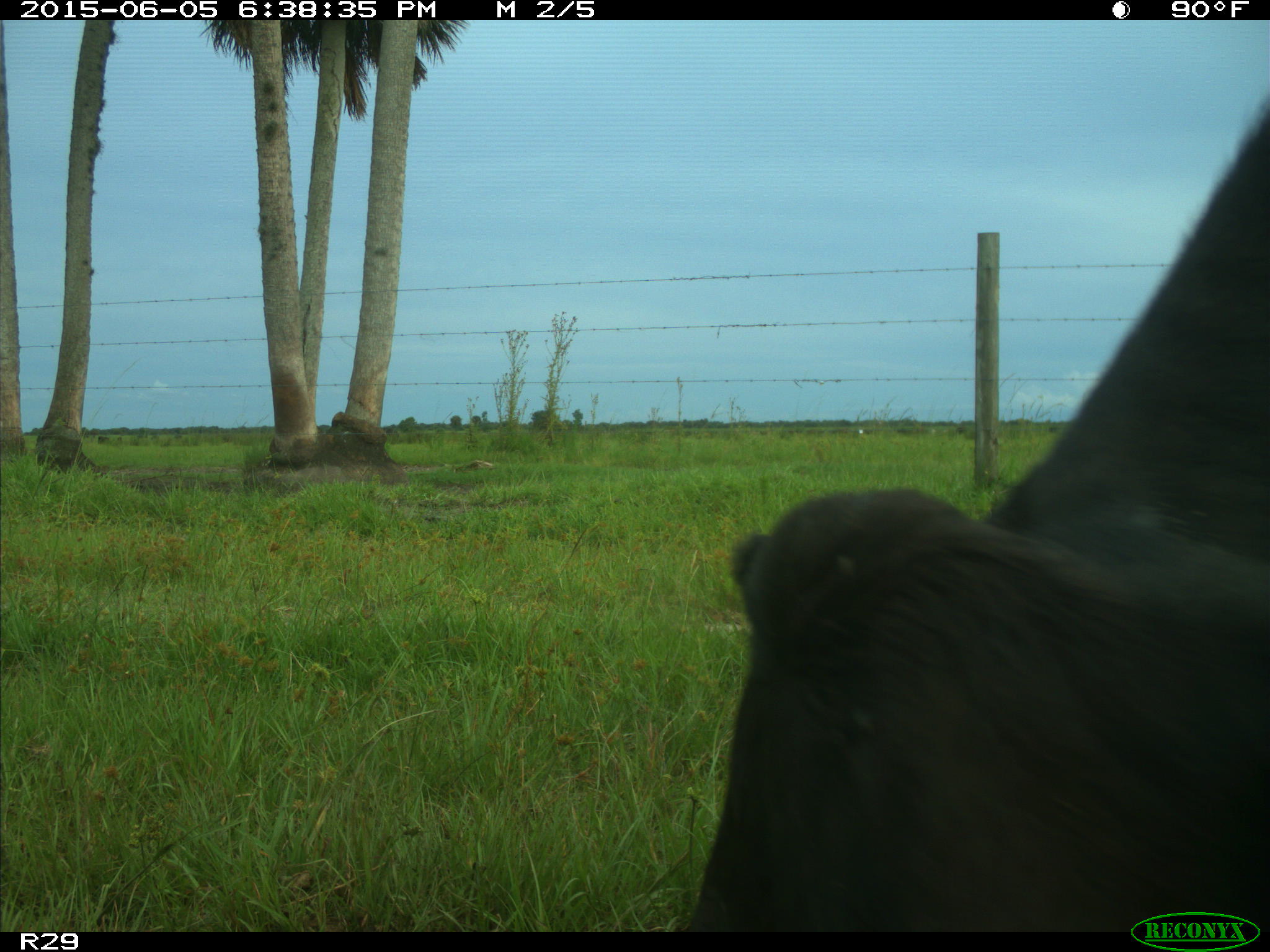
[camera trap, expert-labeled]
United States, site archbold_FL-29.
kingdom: Animalia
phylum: Chordata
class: Mammalia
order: Artiodactyla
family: Bovidae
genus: Bos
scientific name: Bos taurus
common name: domestic cow